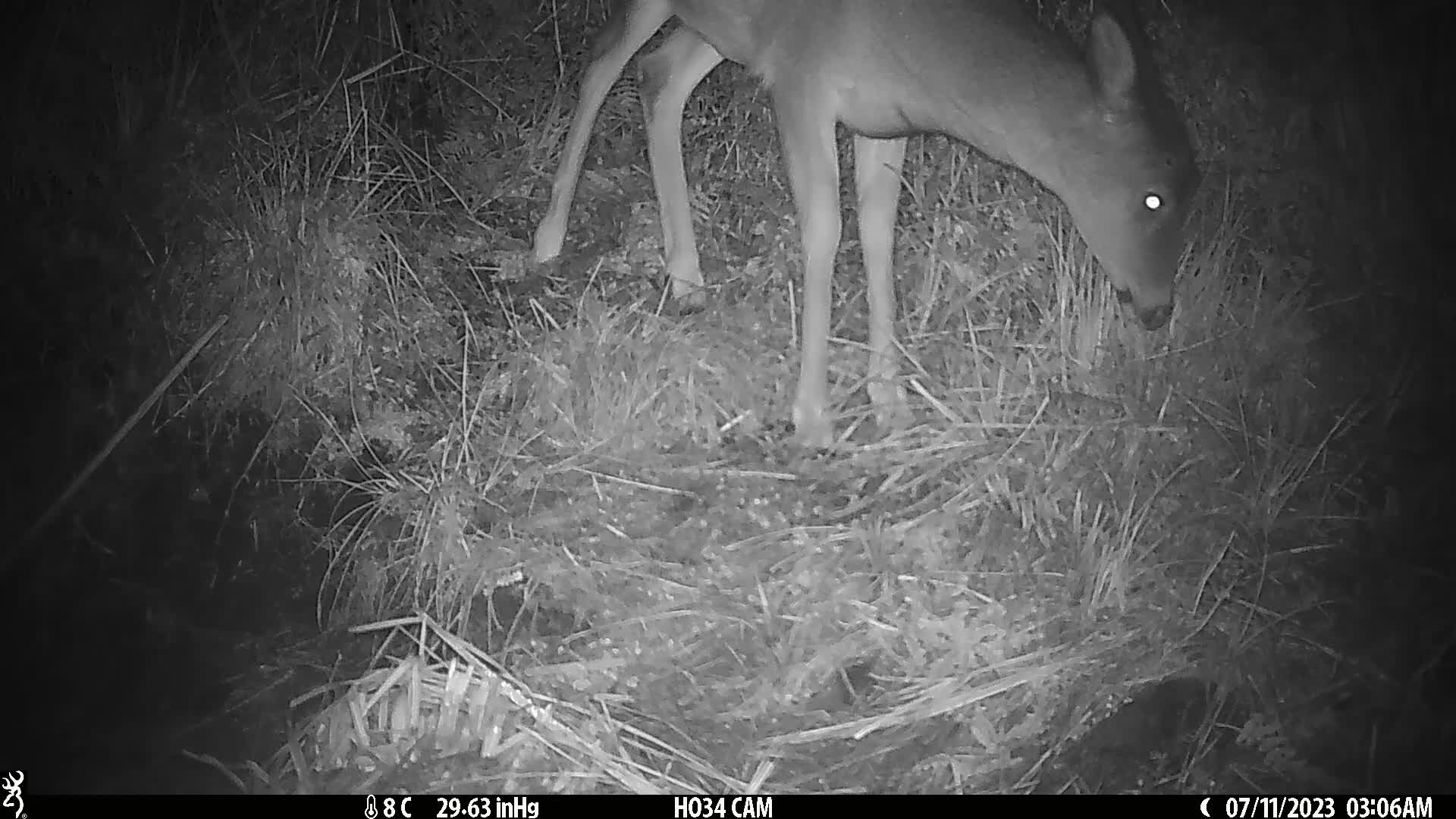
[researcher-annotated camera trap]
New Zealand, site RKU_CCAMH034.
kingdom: Animalia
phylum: Chordata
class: Mammalia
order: Artiodactyla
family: Cervidae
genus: Odocoileus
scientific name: Odocoileus virginianus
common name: white-tailed deer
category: white tailed deer